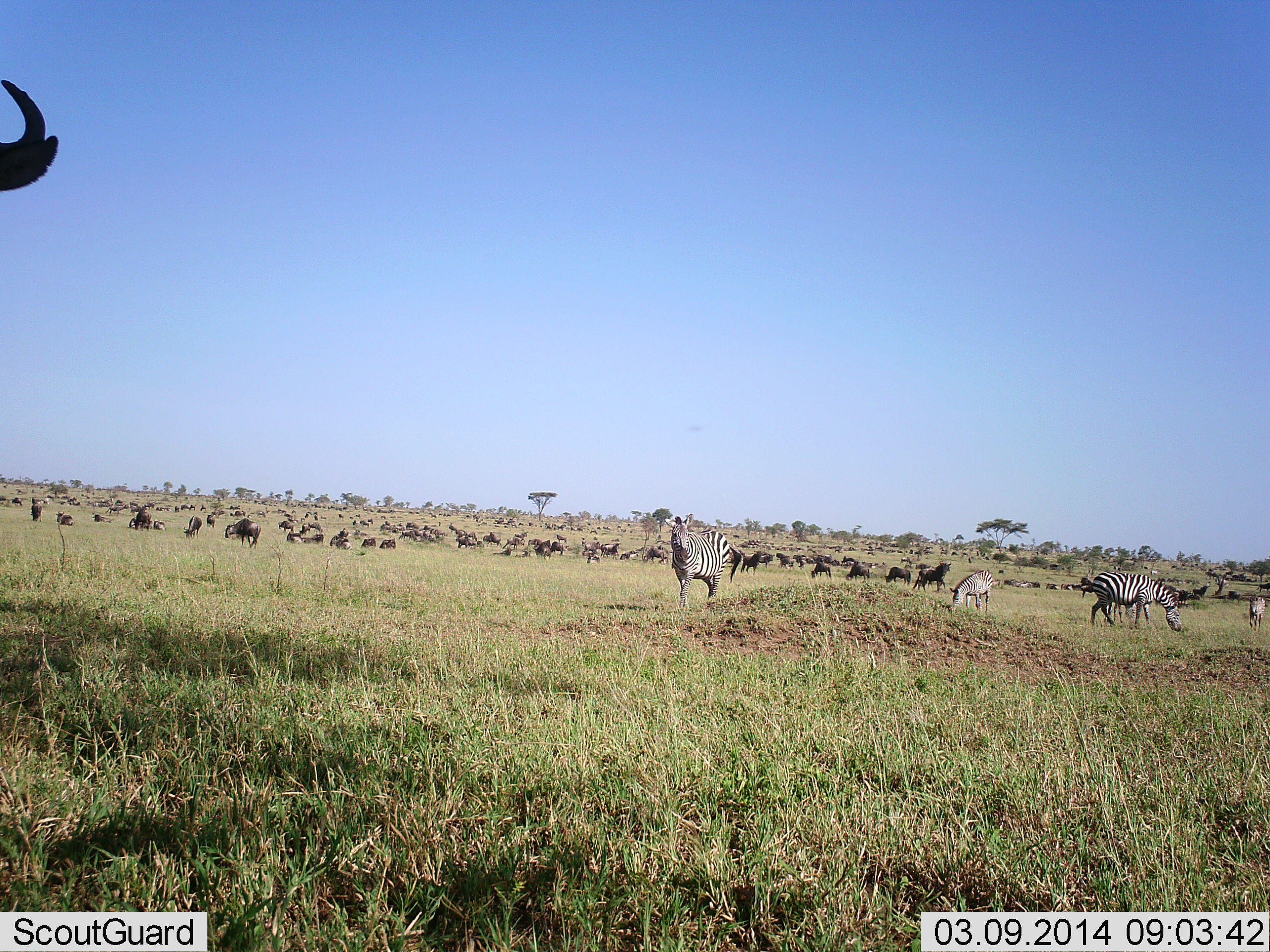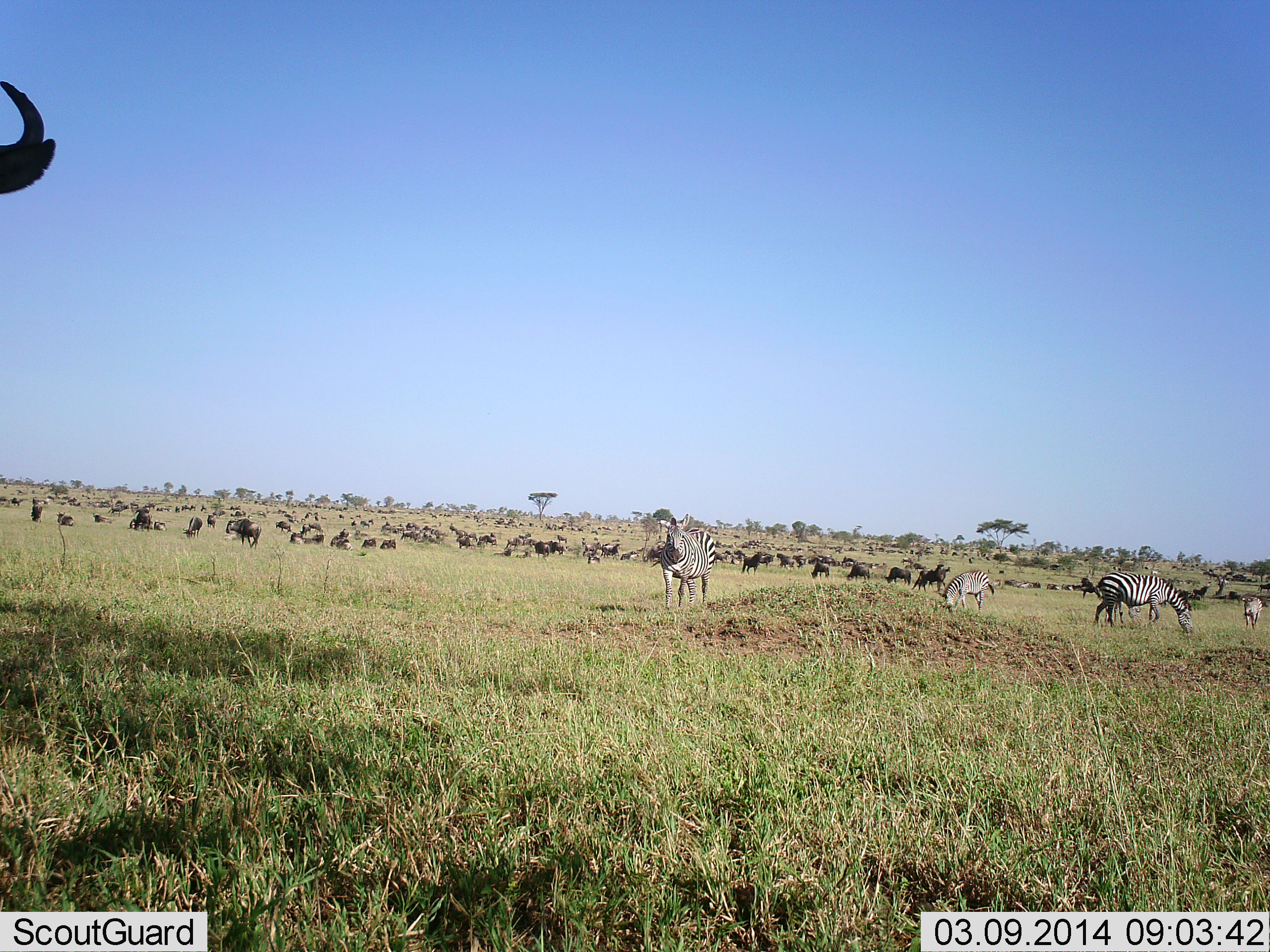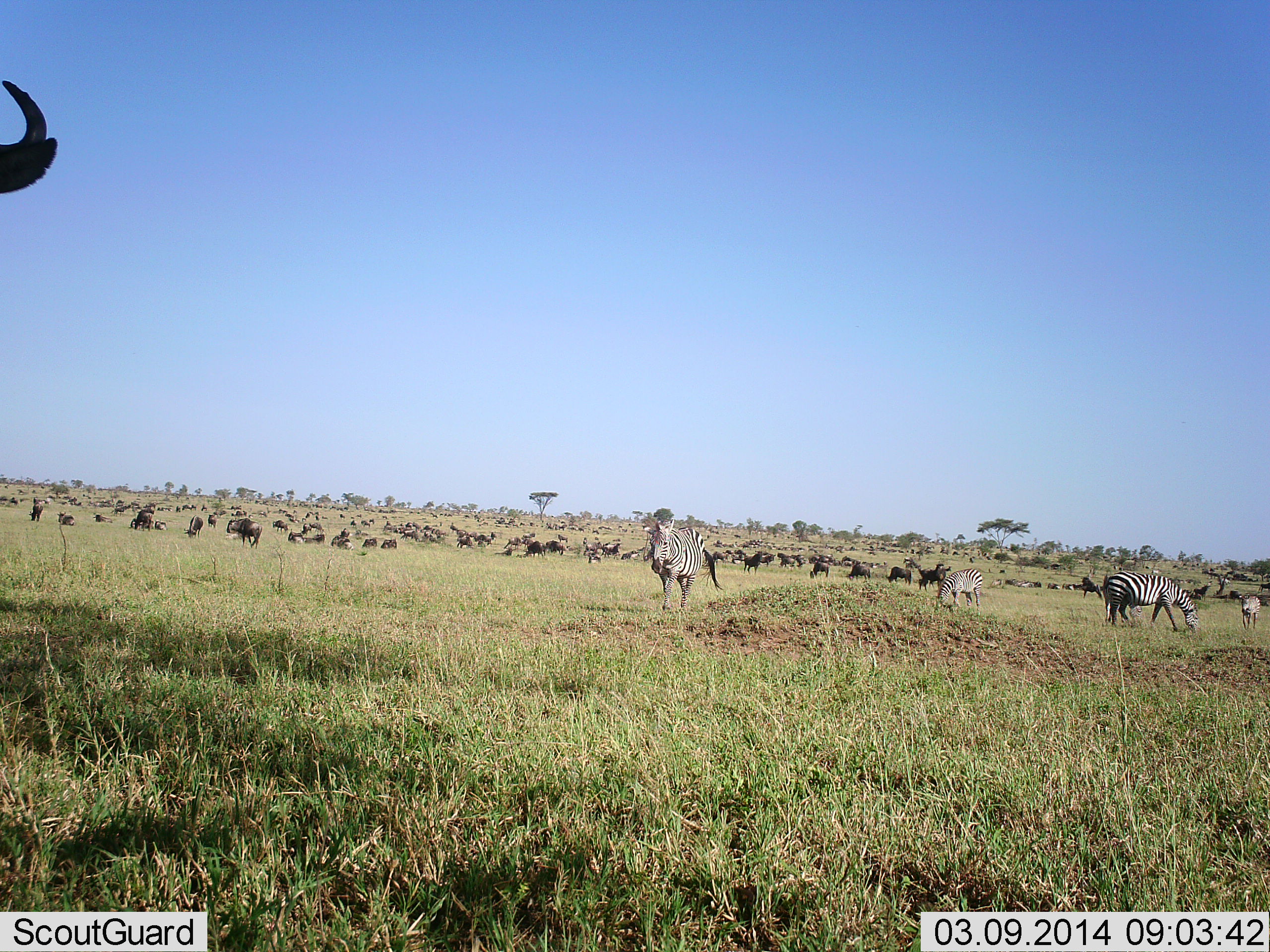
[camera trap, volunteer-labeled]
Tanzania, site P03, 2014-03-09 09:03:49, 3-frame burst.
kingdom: Animalia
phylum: Chordata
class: Mammalia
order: Artiodactyla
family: Bovidae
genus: Connochaetes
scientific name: Connochaetes taurinus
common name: blue wildebeest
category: wildebeest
Wildebeest (blue wildebeest) (Connochaetes taurinus), count 51+. Behavior (volunteer vote fractions): standing 60%, resting 20%, moving 40%, interacting 0%. Young present (vote fraction): 0%. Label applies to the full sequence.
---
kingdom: Animalia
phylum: Chordata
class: Mammalia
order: Perissodactyla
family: Equidae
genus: Equus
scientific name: Equus quagga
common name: plains zebra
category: zebra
Zebra (plains zebra) (Equus quagga), count 4. Behavior (volunteer vote fractions): standing 70%, resting 0%, moving 50%, interacting 0%. Young present (vote fraction): 0%. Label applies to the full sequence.